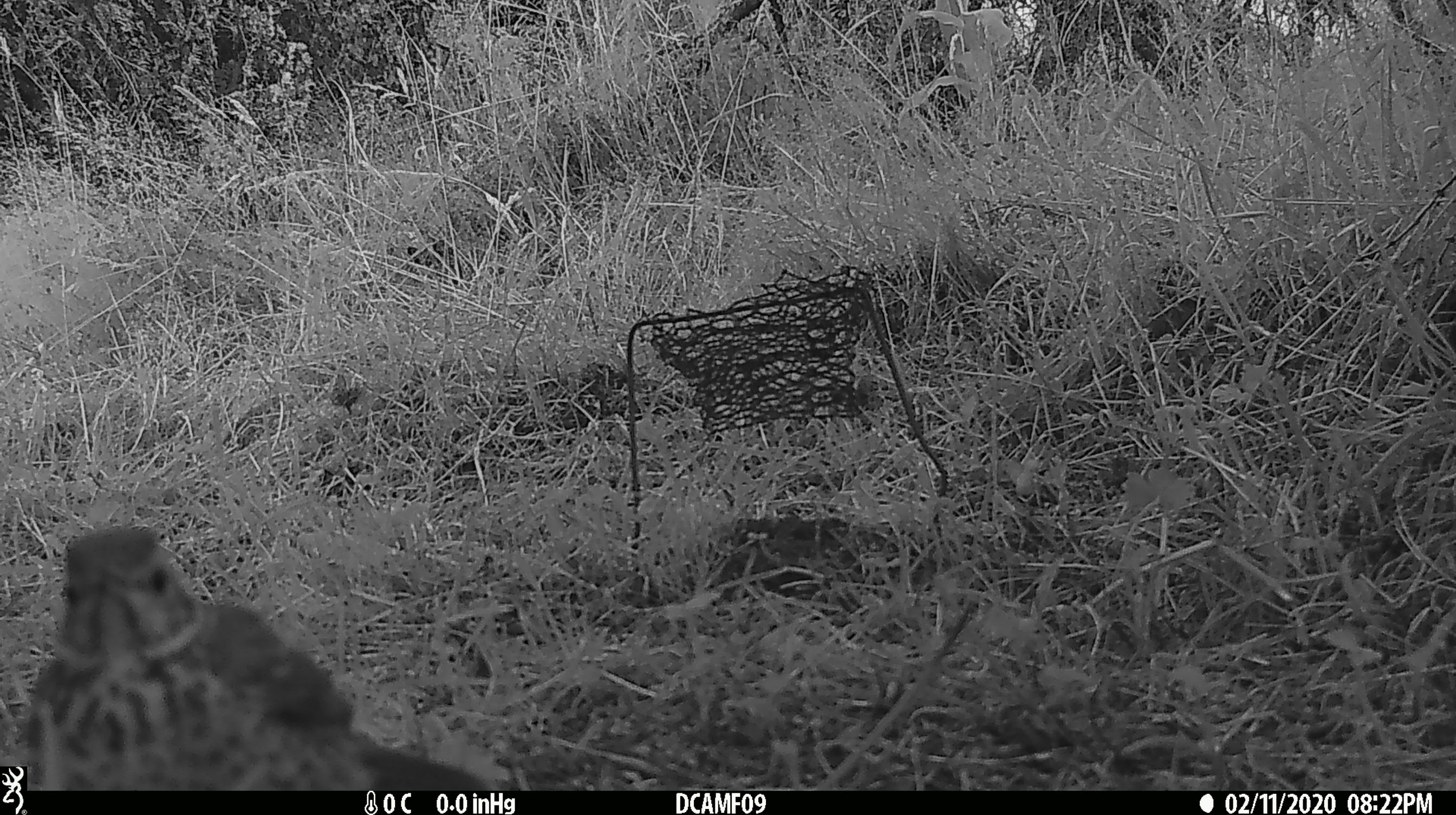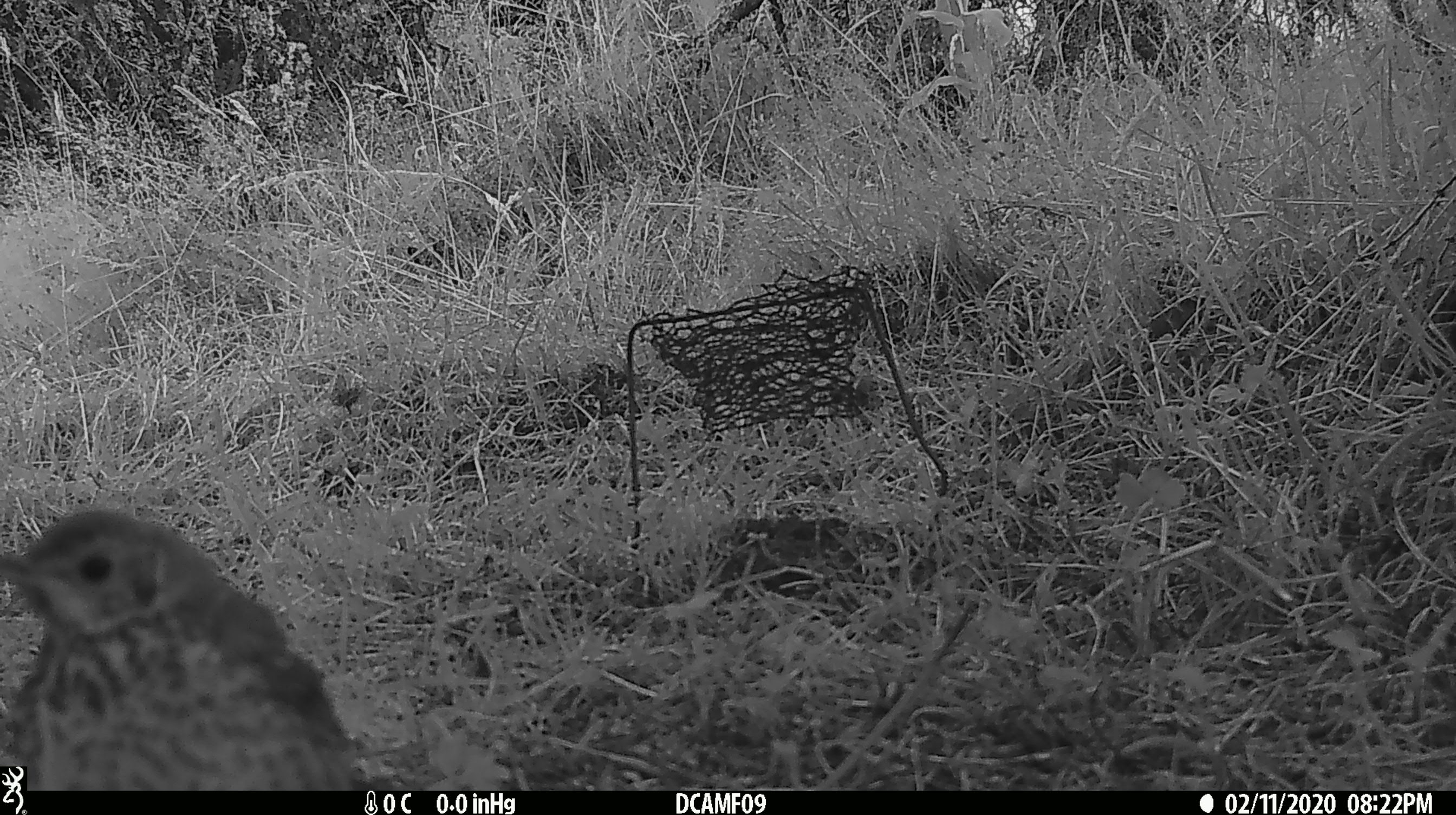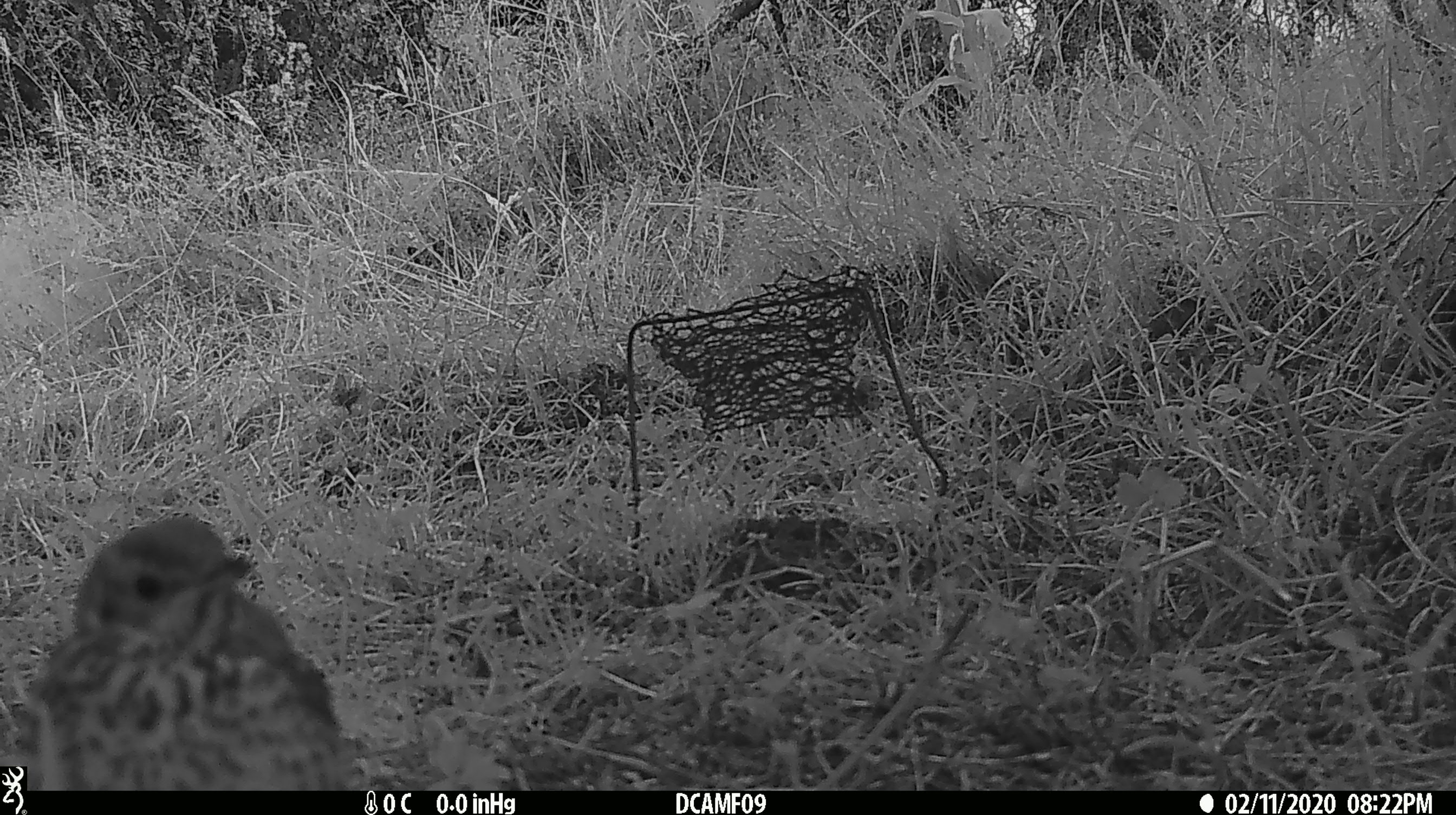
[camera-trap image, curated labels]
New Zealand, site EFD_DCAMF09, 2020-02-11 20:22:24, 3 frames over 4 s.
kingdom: Animalia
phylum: Chordata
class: Aves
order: Passeriformes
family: Turdidae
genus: Turdus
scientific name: Turdus philomelos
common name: song thrush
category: thrush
Thrush (song thrush) (Turdus philomelos).